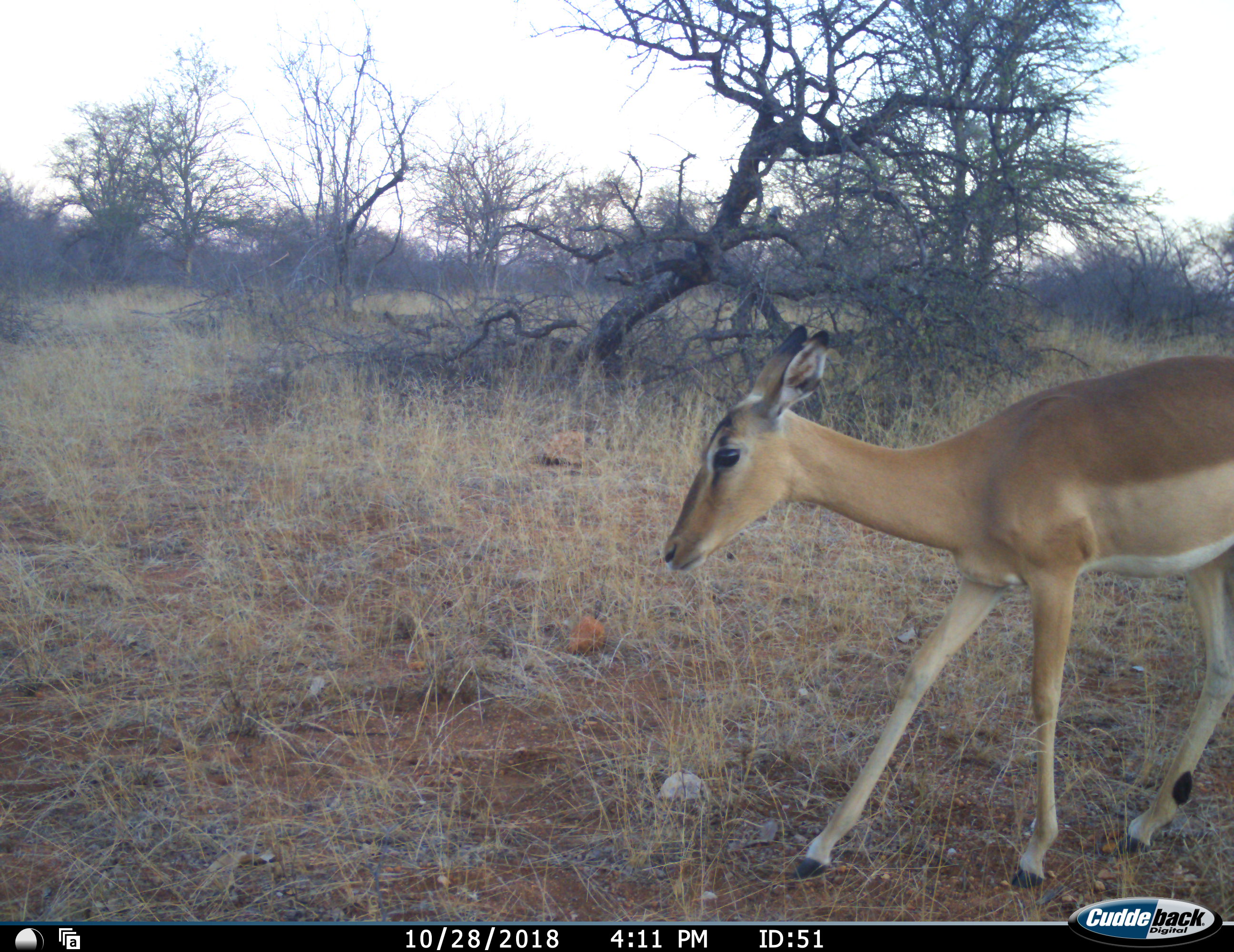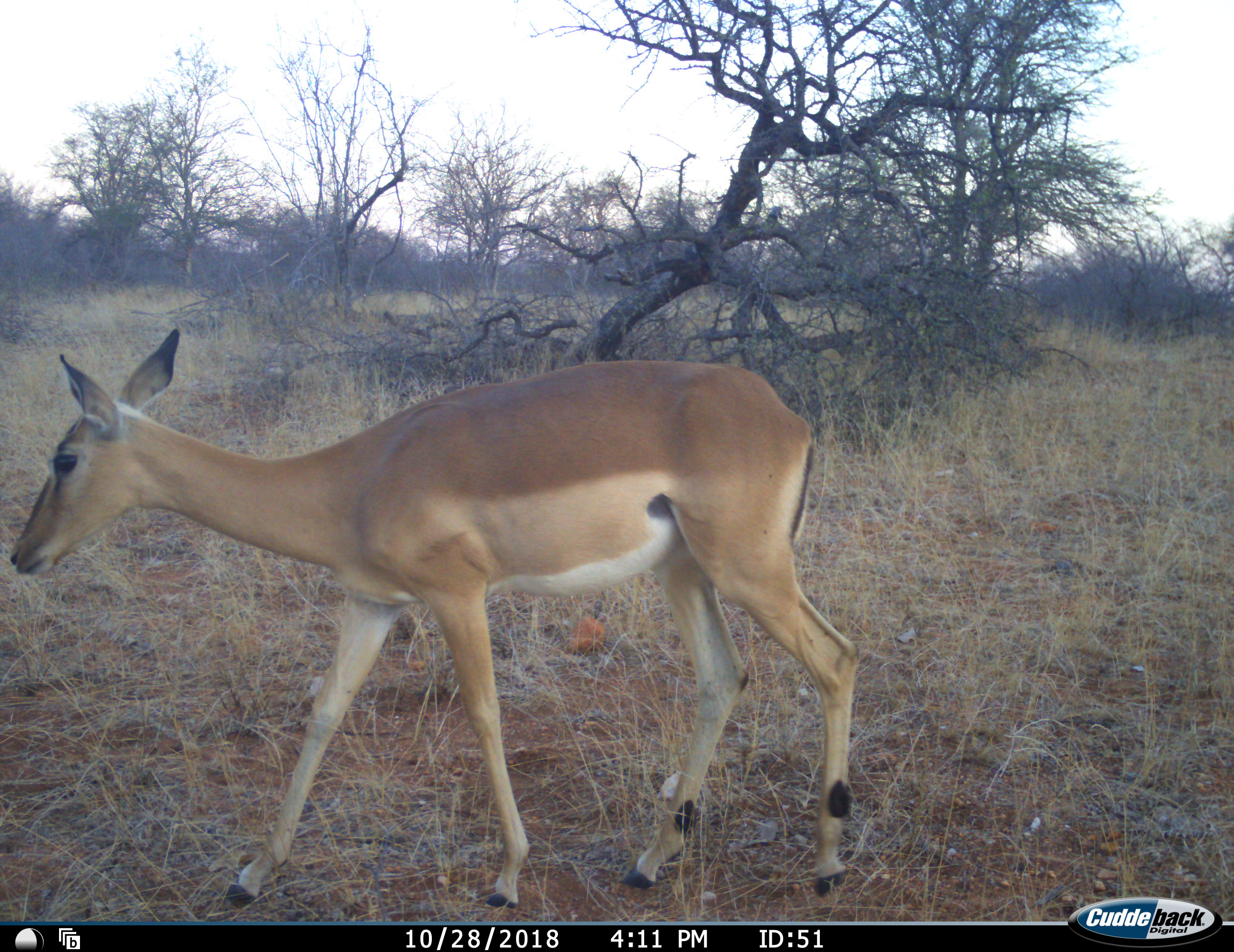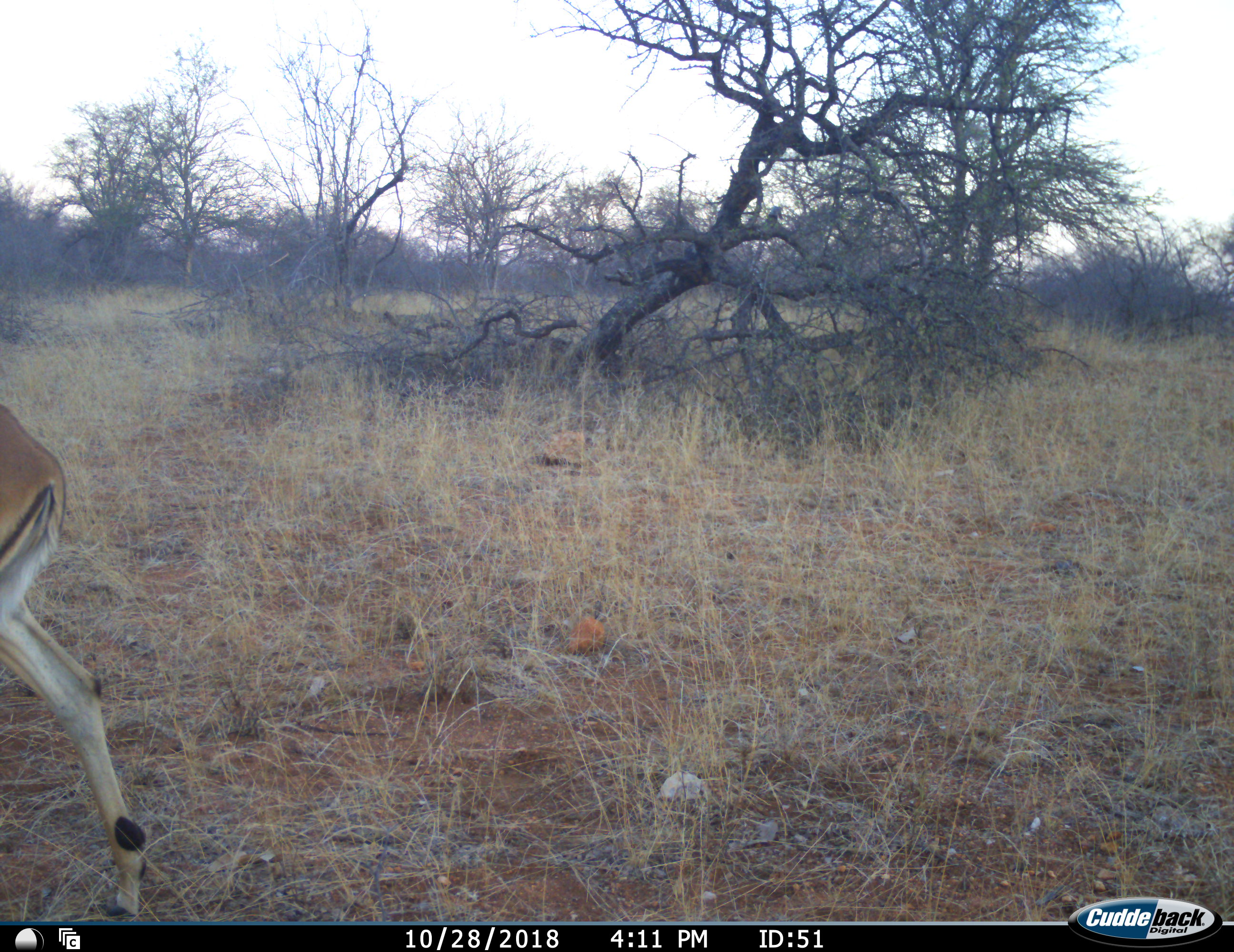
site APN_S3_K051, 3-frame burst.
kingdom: Animalia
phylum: Chordata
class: Mammalia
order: Artiodactyla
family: Bovidae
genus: Aepyceros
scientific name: Aepyceros melampus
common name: impala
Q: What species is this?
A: Impala (Aepyceros melampus).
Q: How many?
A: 1.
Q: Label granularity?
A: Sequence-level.